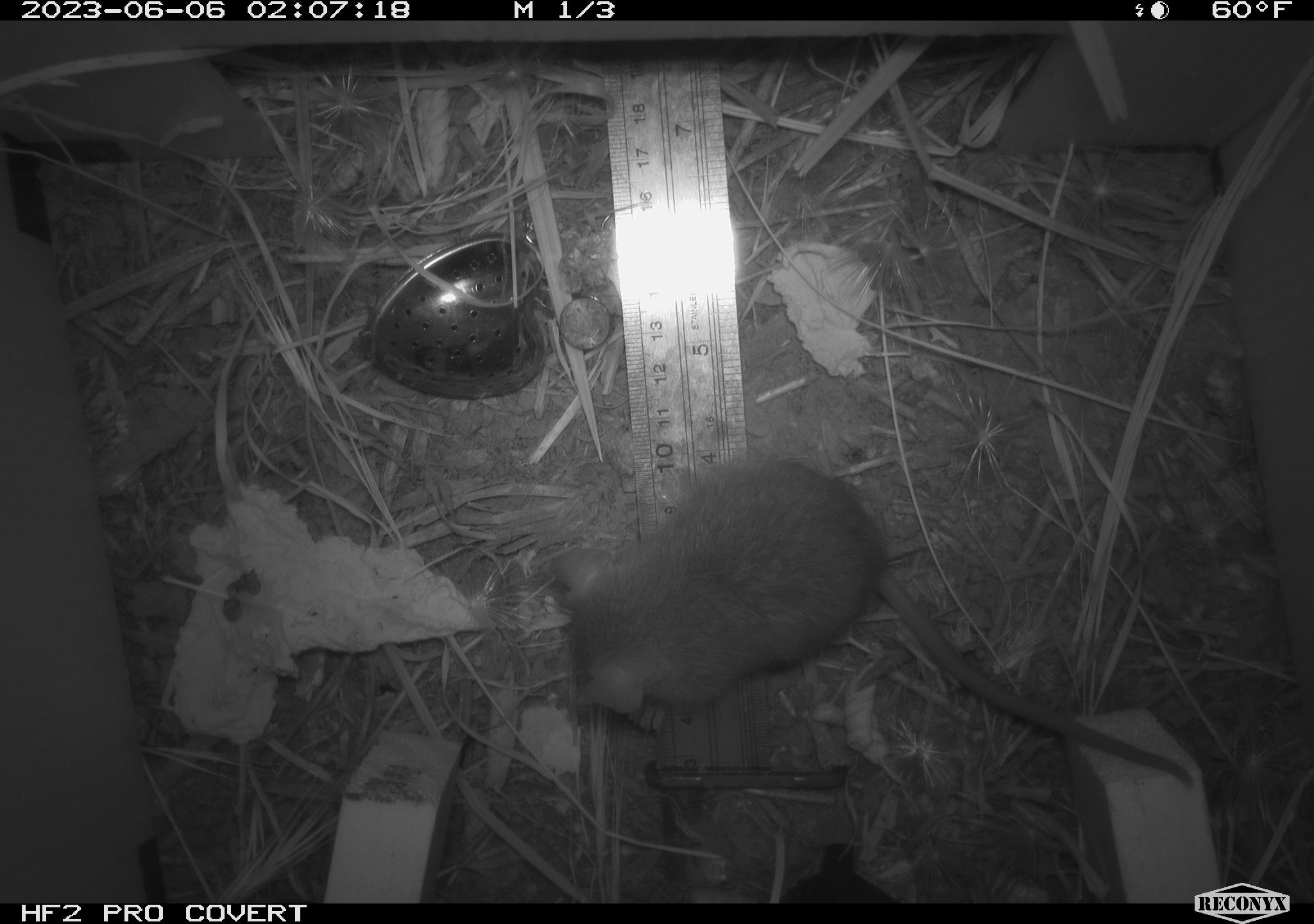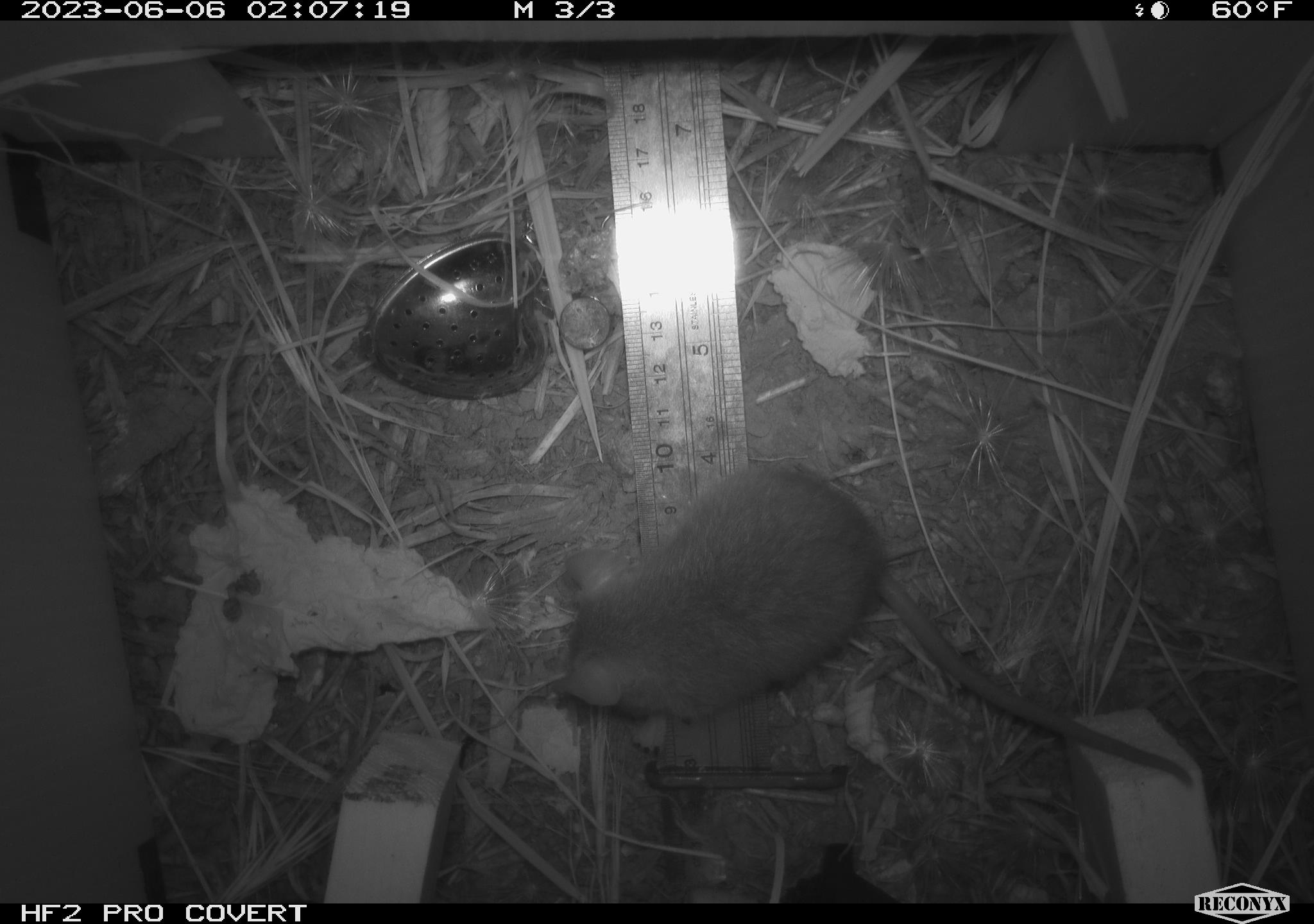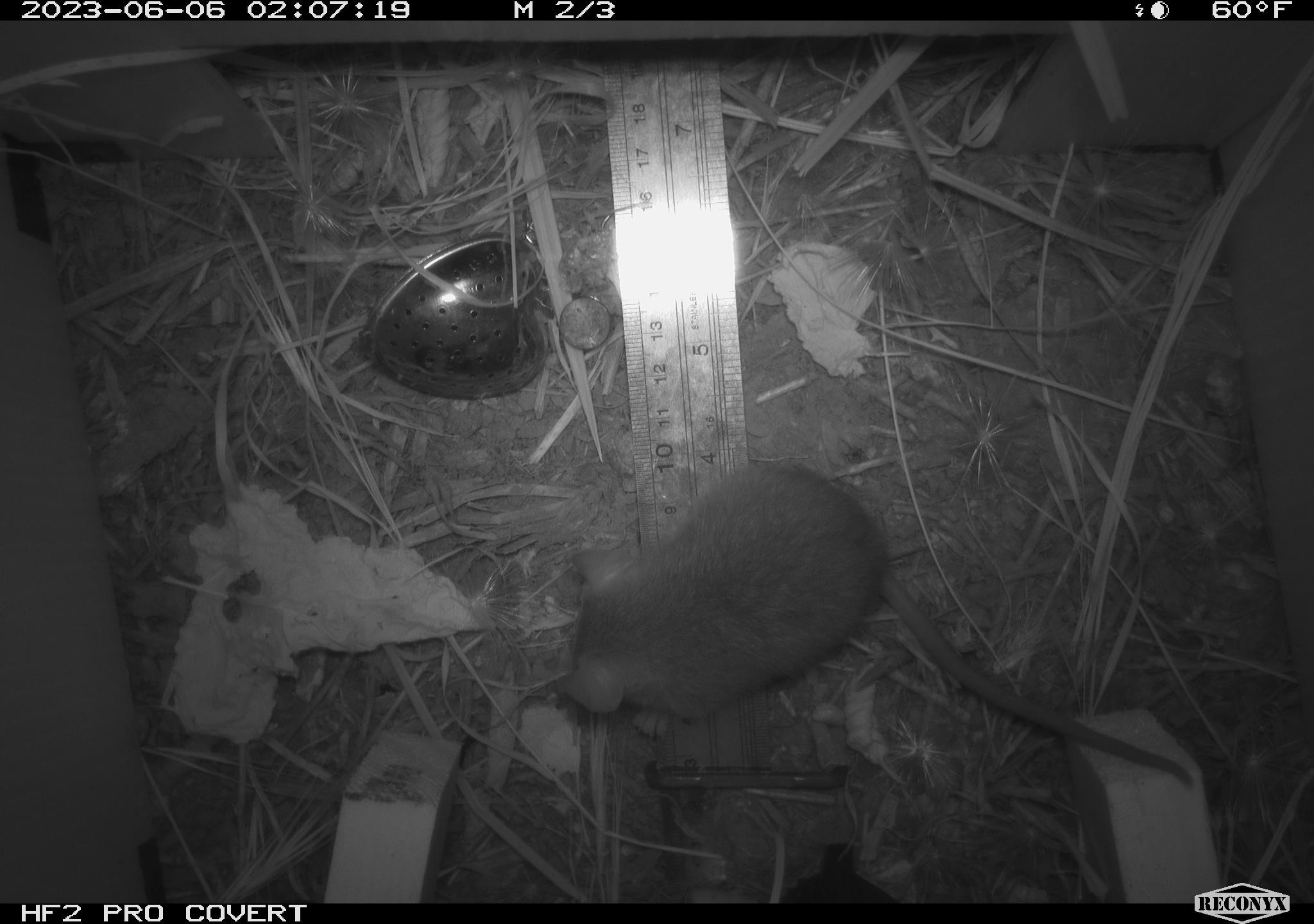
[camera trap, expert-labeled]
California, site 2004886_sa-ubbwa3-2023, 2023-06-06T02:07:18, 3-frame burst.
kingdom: Animalia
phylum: Chordata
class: Mammalia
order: Rodentia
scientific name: Rodentia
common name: mouse species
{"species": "mouse species (Rodentia)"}